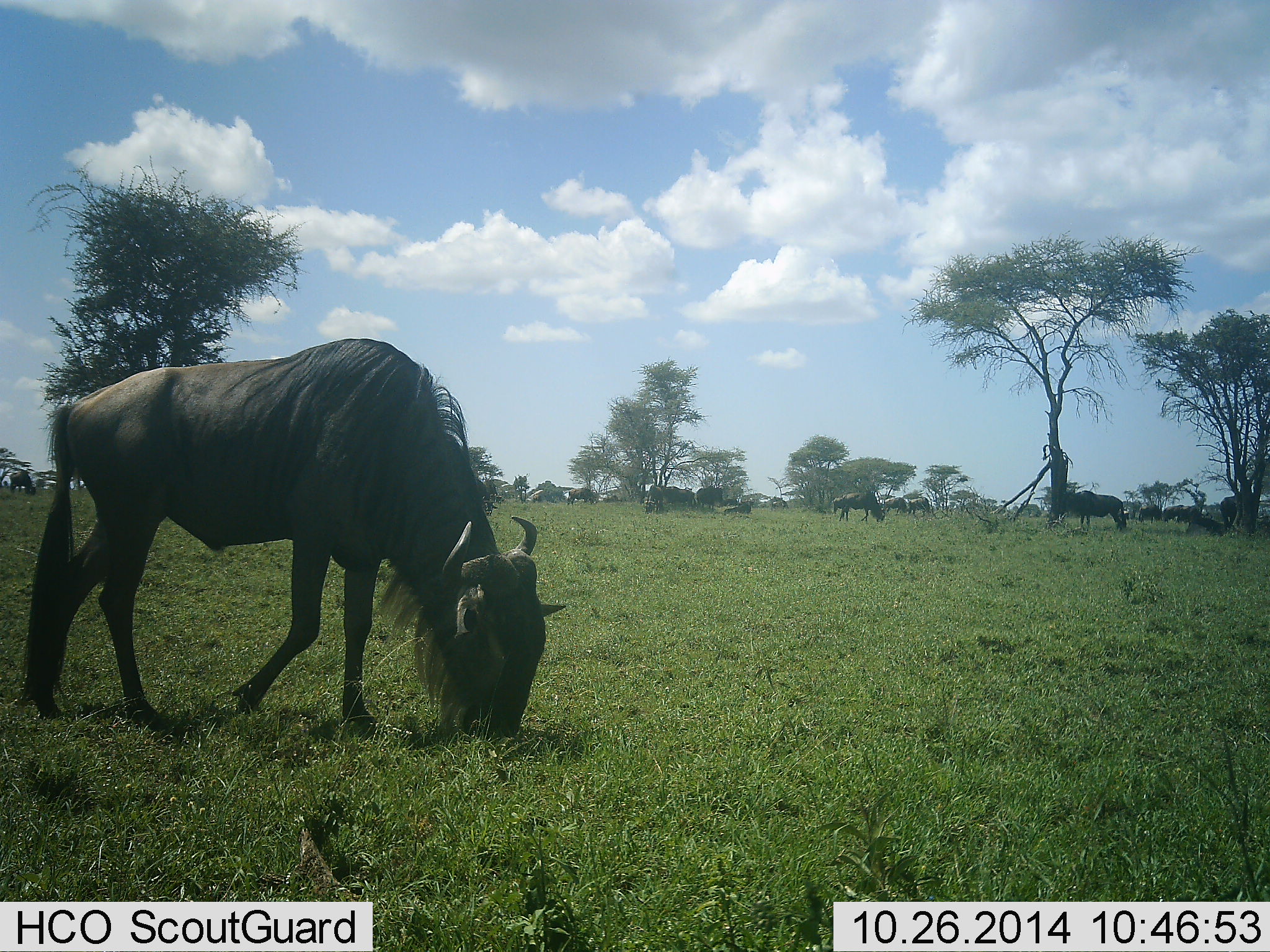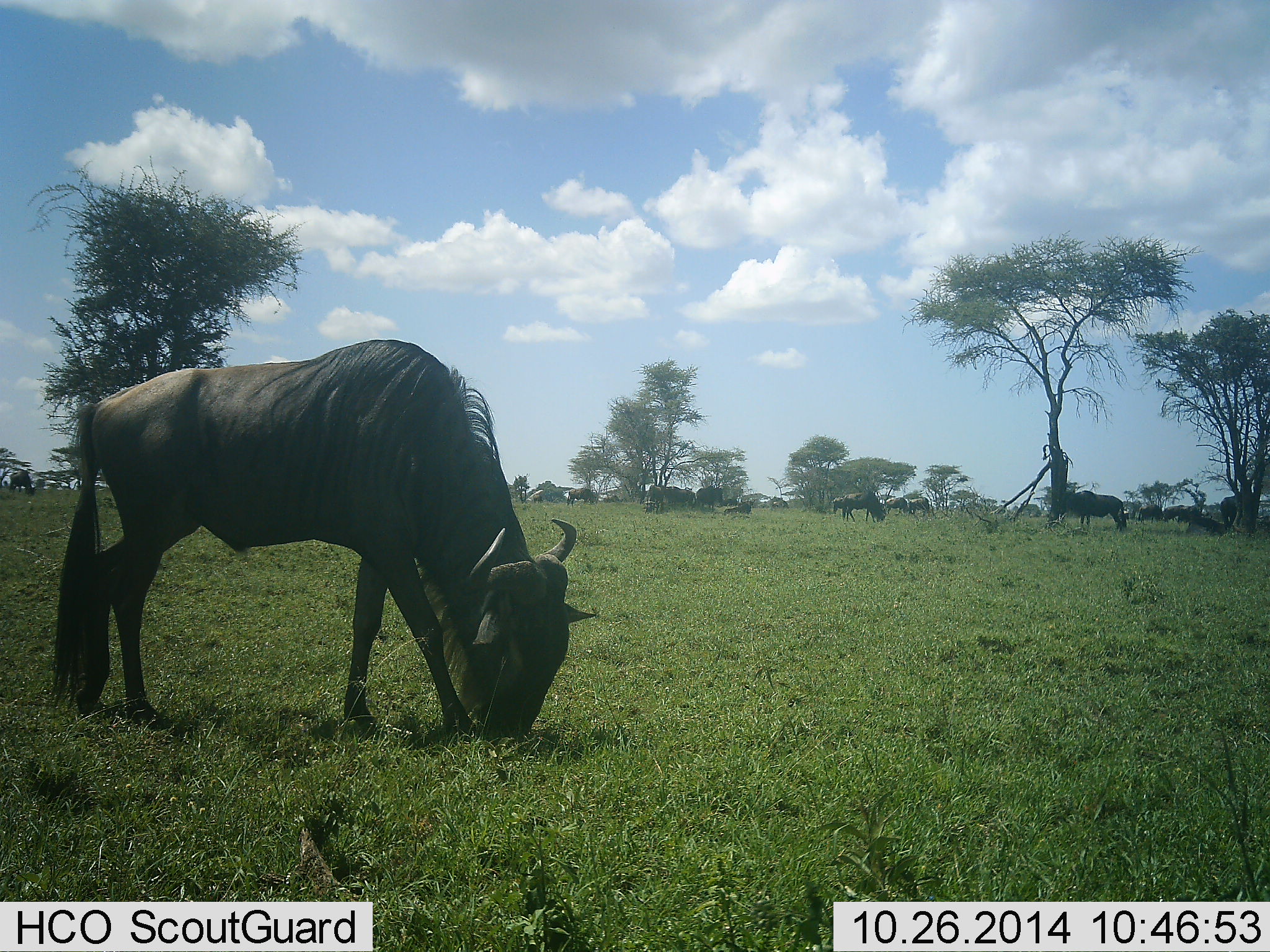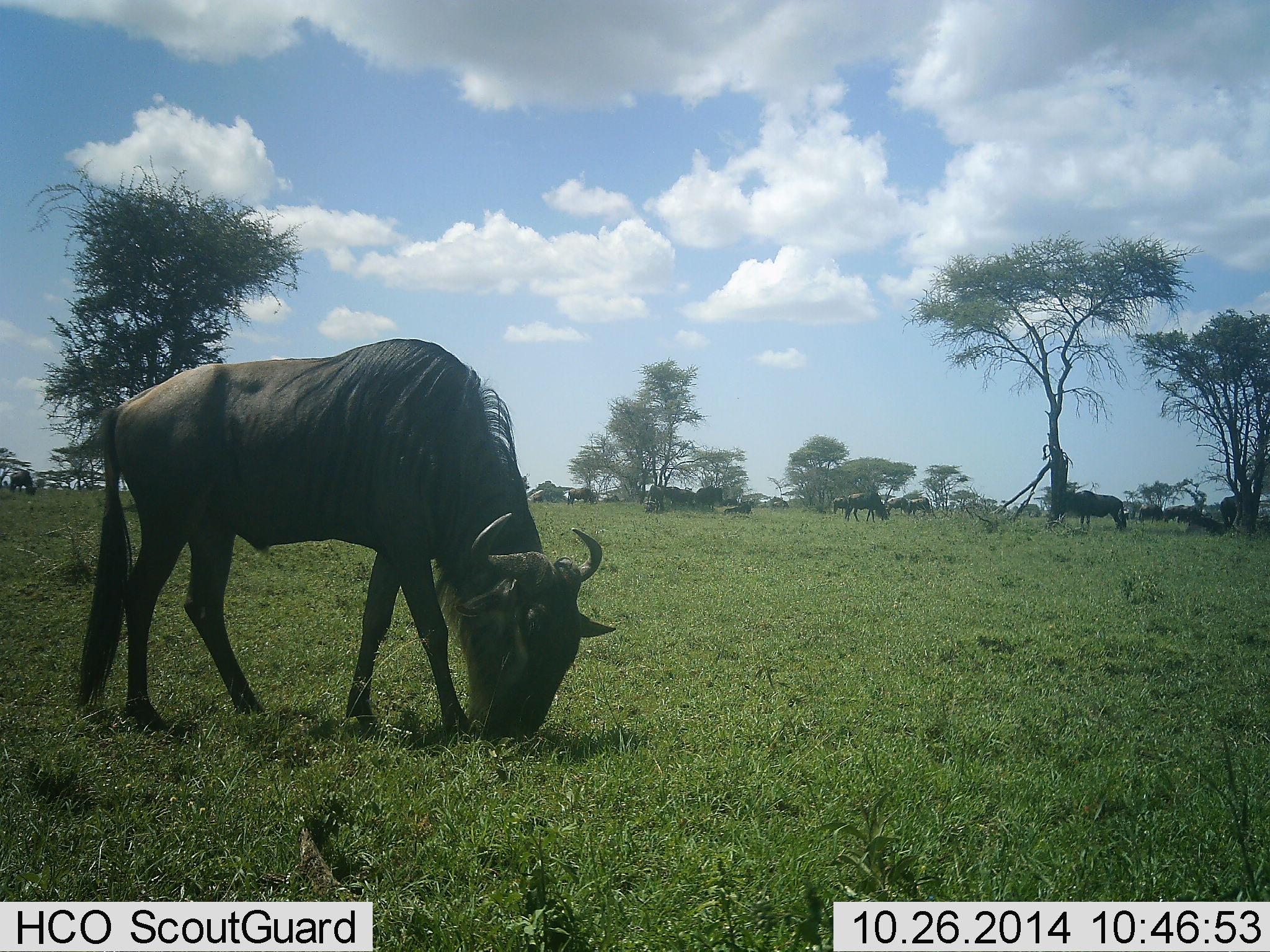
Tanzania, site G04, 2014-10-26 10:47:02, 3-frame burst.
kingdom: Animalia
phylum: Chordata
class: Mammalia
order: Artiodactyla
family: Bovidae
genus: Connochaetes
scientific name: Connochaetes taurinus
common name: blue wildebeest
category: wildebeest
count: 11-50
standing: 50%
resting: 20%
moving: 20%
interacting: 0%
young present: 0%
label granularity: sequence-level